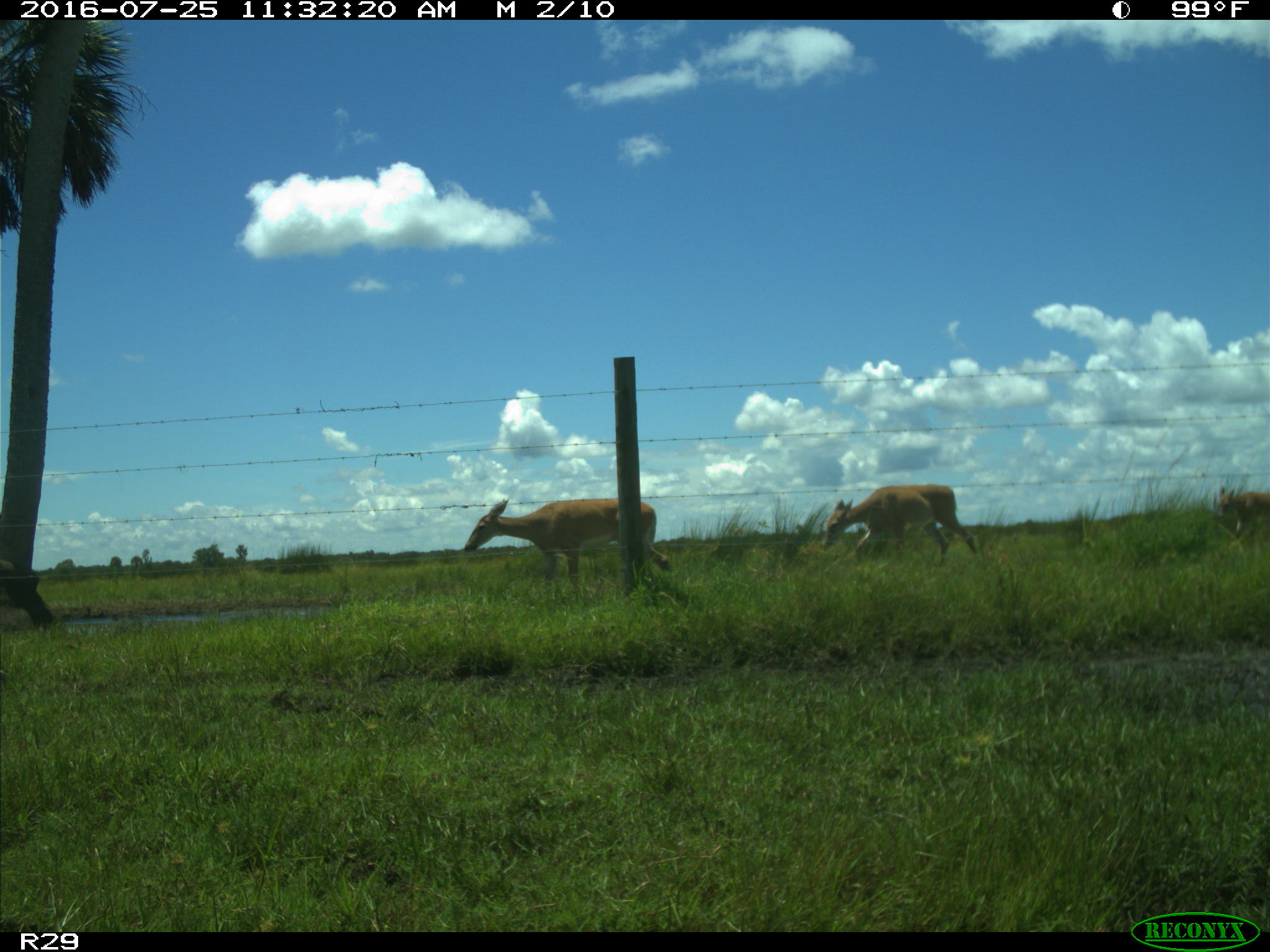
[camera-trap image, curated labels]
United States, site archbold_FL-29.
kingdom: Animalia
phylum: Chordata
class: Mammalia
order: Artiodactyla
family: Cervidae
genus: Odocoileus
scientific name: Odocoileus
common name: deer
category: unidentified deer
Unidentified deer (deer) (Odocoileus).